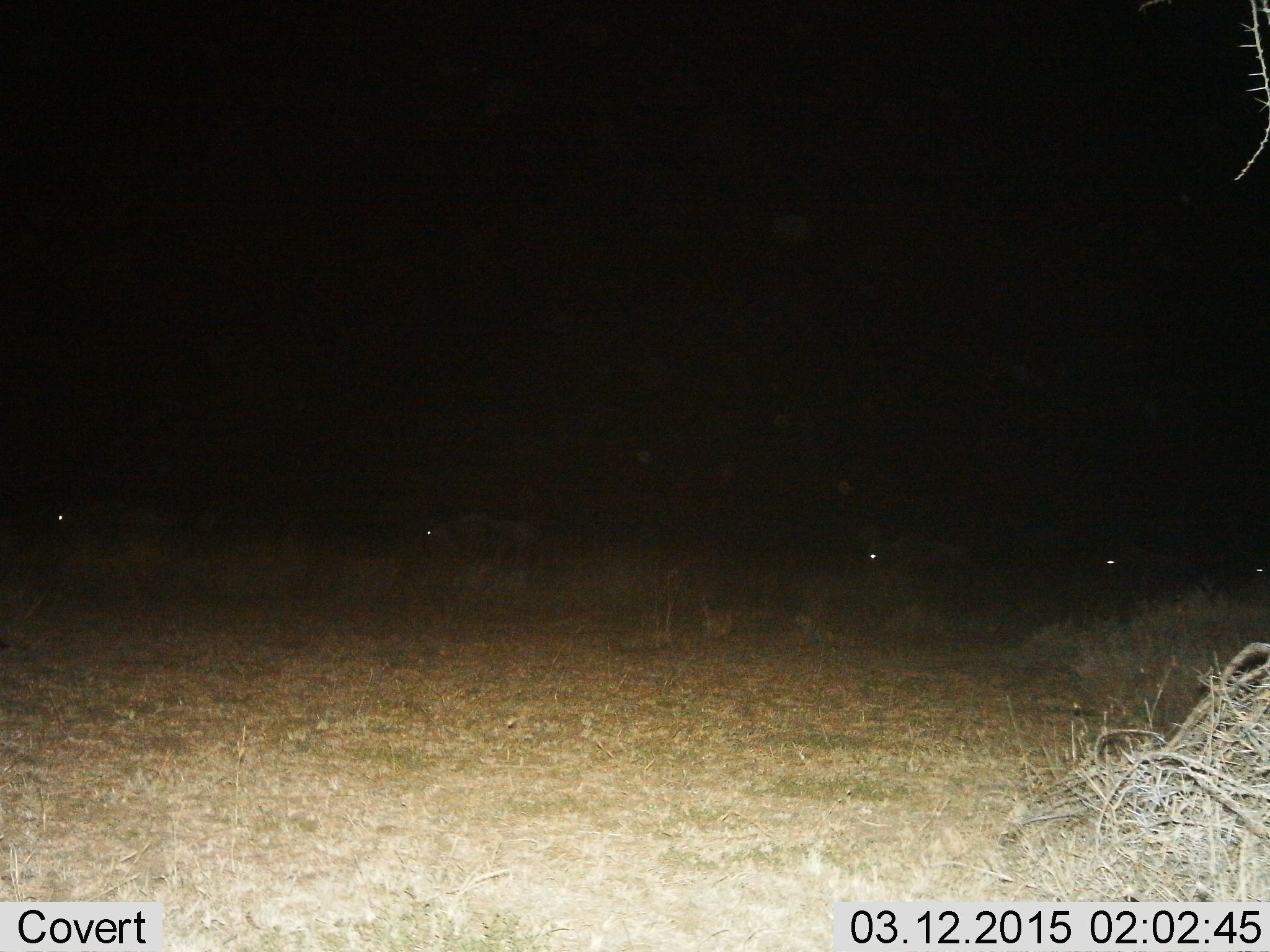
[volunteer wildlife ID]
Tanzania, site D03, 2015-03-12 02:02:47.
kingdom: Animalia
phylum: Chordata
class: Mammalia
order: Artiodactyla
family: Bovidae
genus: Connochaetes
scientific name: Connochaetes taurinus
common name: blue wildebeest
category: wildebeest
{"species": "wildebeest (blue wildebeest) (Connochaetes taurinus)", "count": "5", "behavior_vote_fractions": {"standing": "40%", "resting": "0%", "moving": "60%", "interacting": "0%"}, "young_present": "0%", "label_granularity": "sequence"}